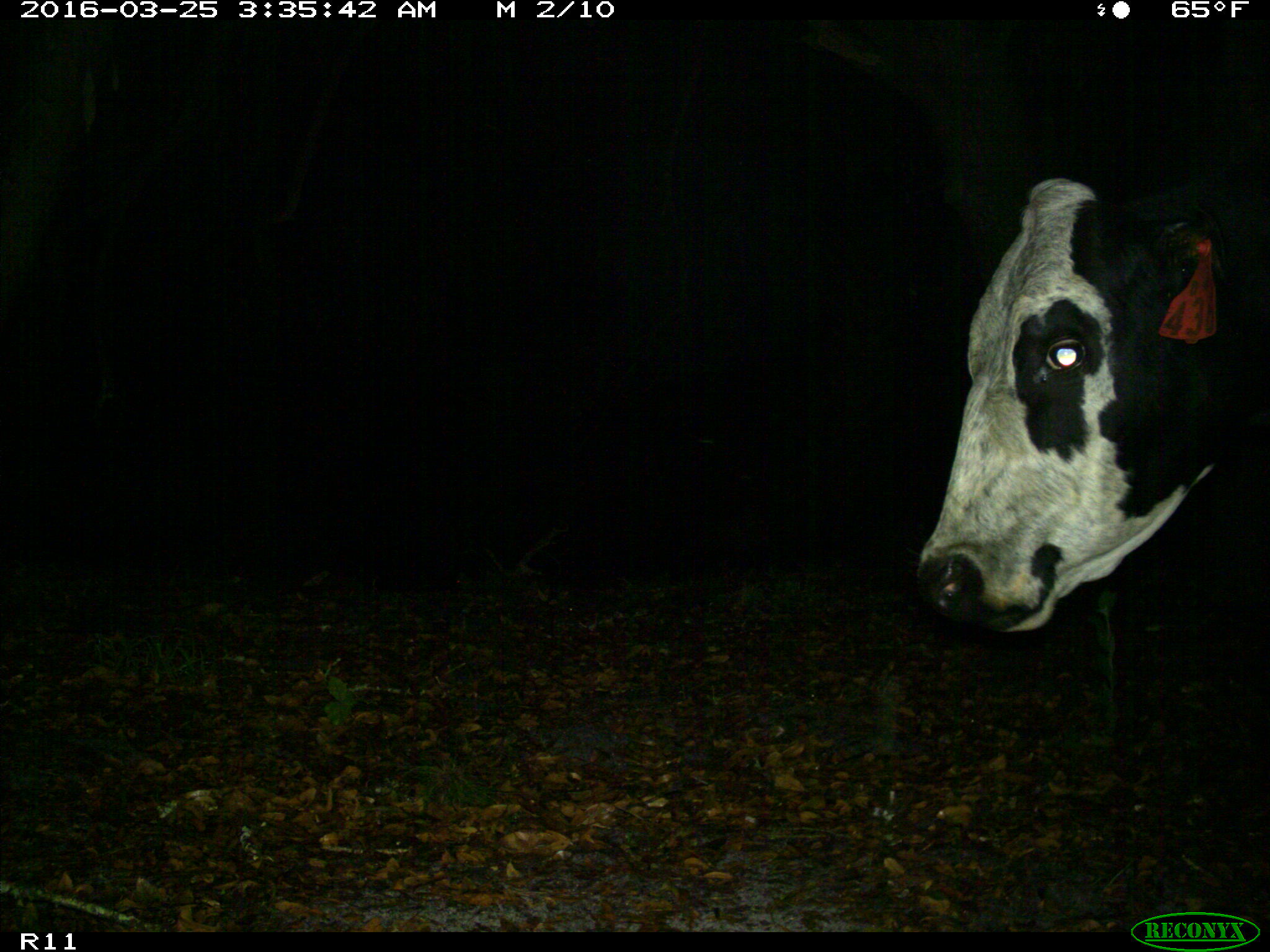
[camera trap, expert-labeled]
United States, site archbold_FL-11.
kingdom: Animalia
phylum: Chordata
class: Mammalia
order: Artiodactyla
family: Bovidae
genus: Bos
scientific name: Bos taurus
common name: domestic cow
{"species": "Bos taurus (domestic cow)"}